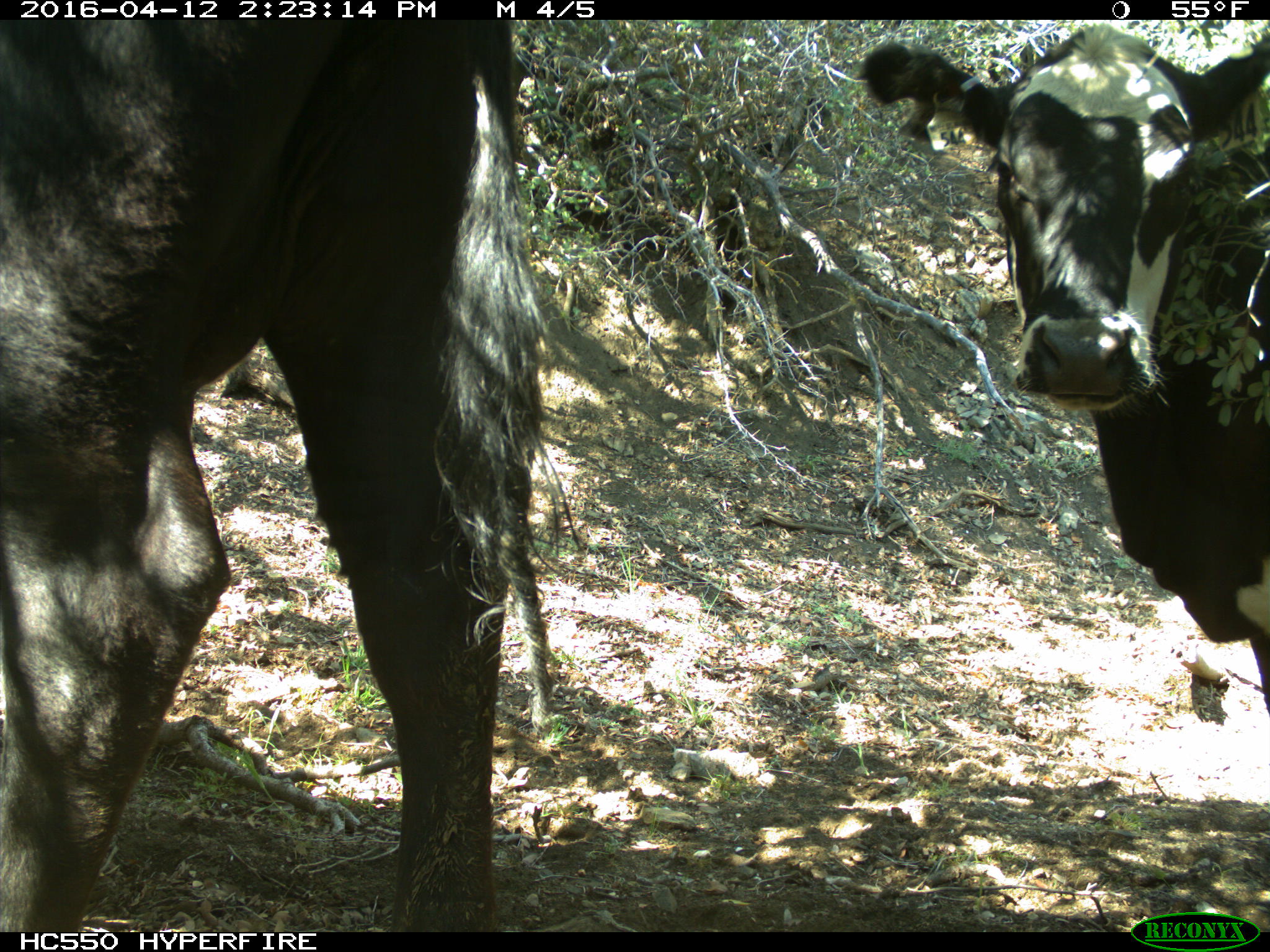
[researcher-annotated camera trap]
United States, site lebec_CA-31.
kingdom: Animalia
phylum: Chordata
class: Mammalia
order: Artiodactyla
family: Bovidae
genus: Bos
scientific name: Bos taurus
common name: domestic cow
Bos taurus (domestic cow).